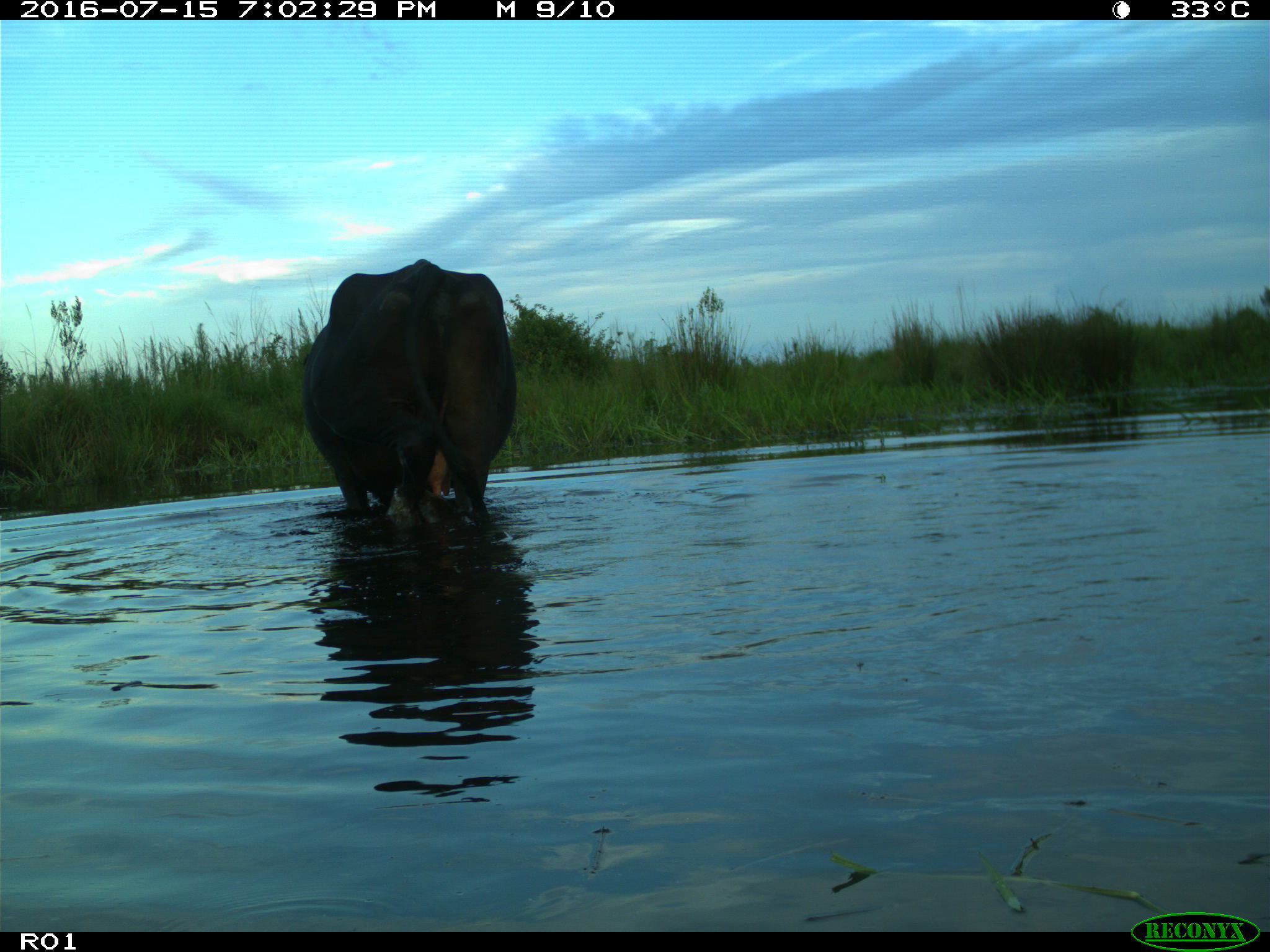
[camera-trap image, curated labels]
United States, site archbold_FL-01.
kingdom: Animalia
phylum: Chordata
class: Mammalia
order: Artiodactyla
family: Bovidae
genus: Bos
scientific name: Bos taurus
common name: domestic cow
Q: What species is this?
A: Bos taurus (domestic cow).